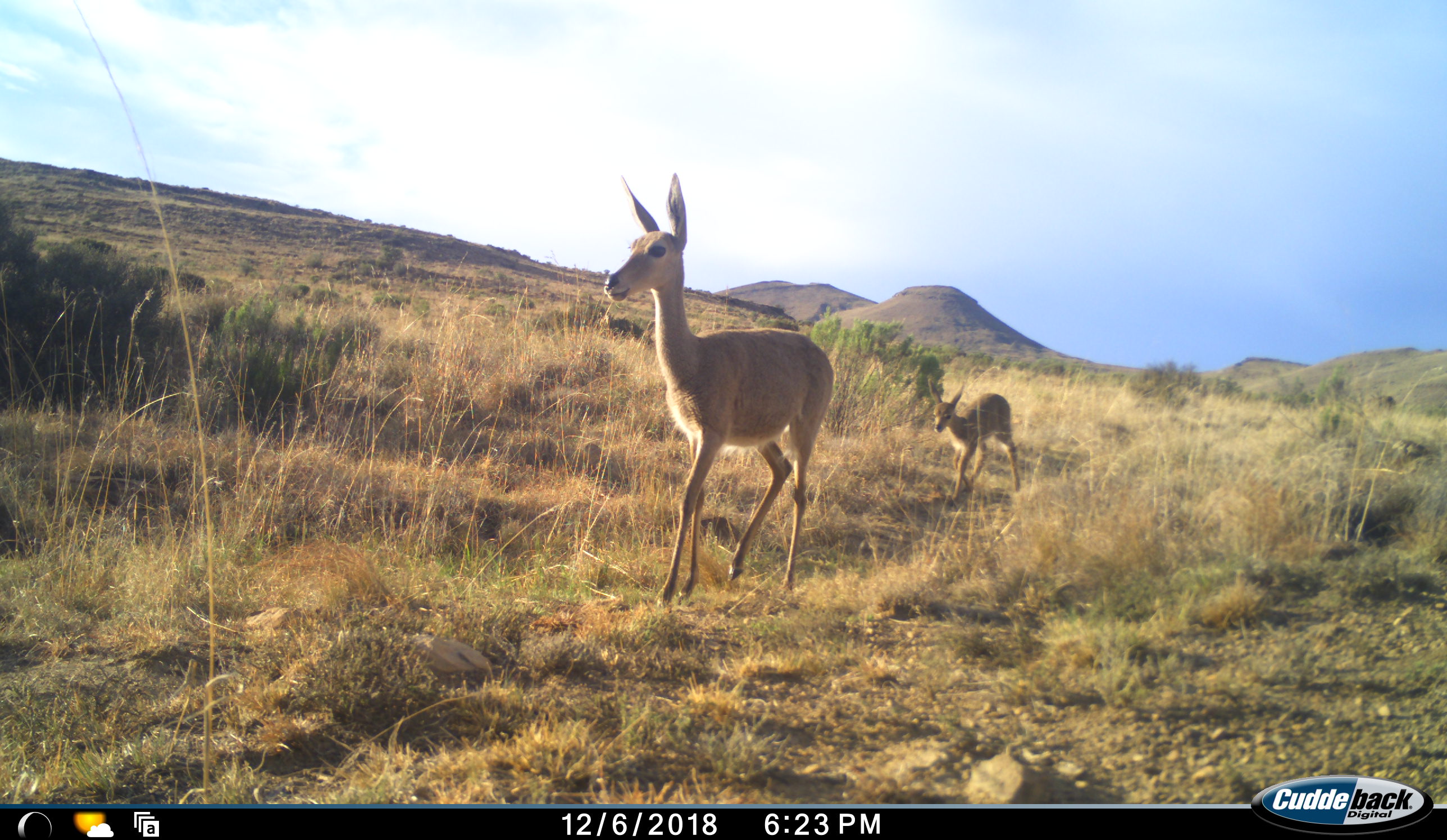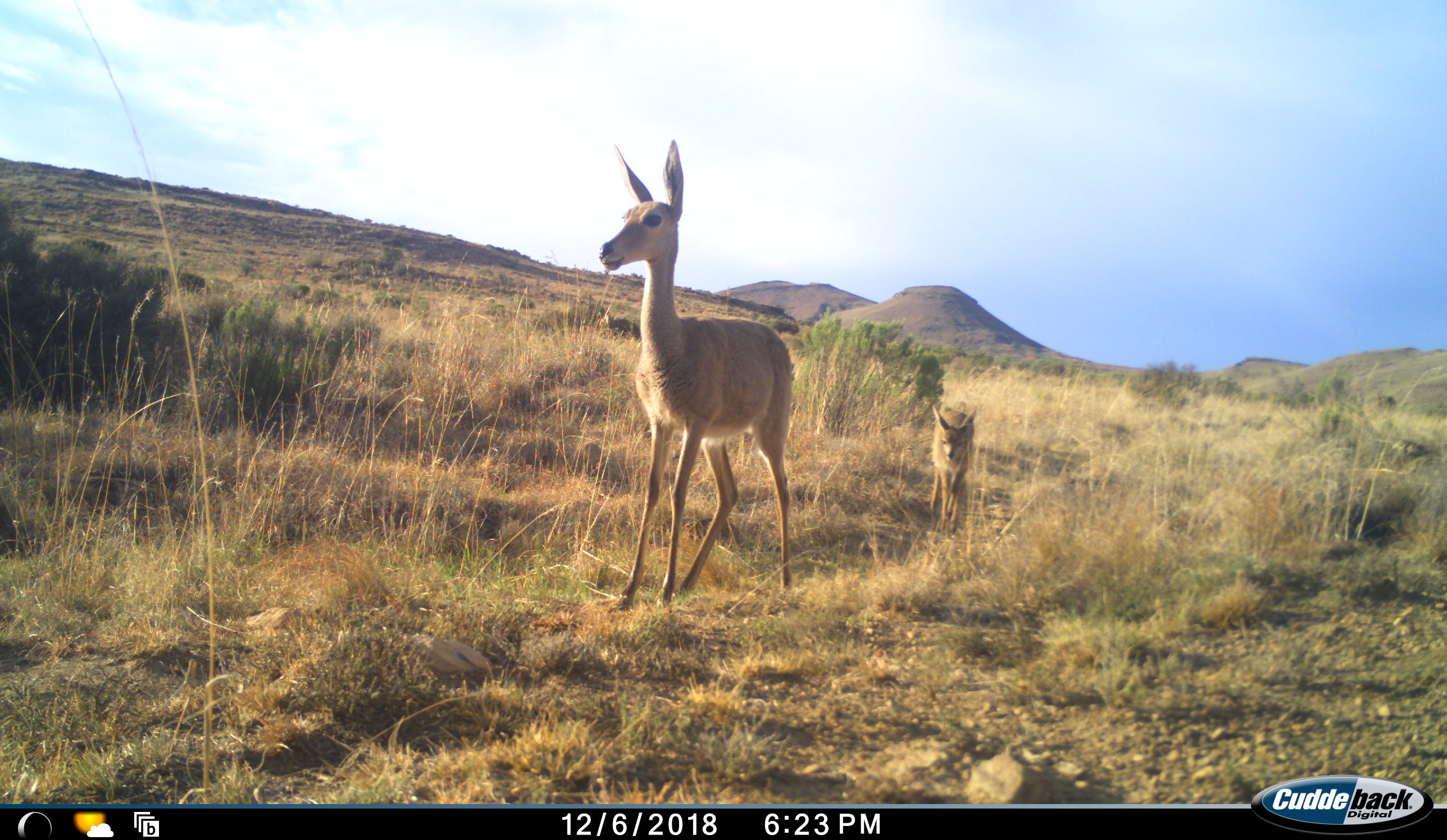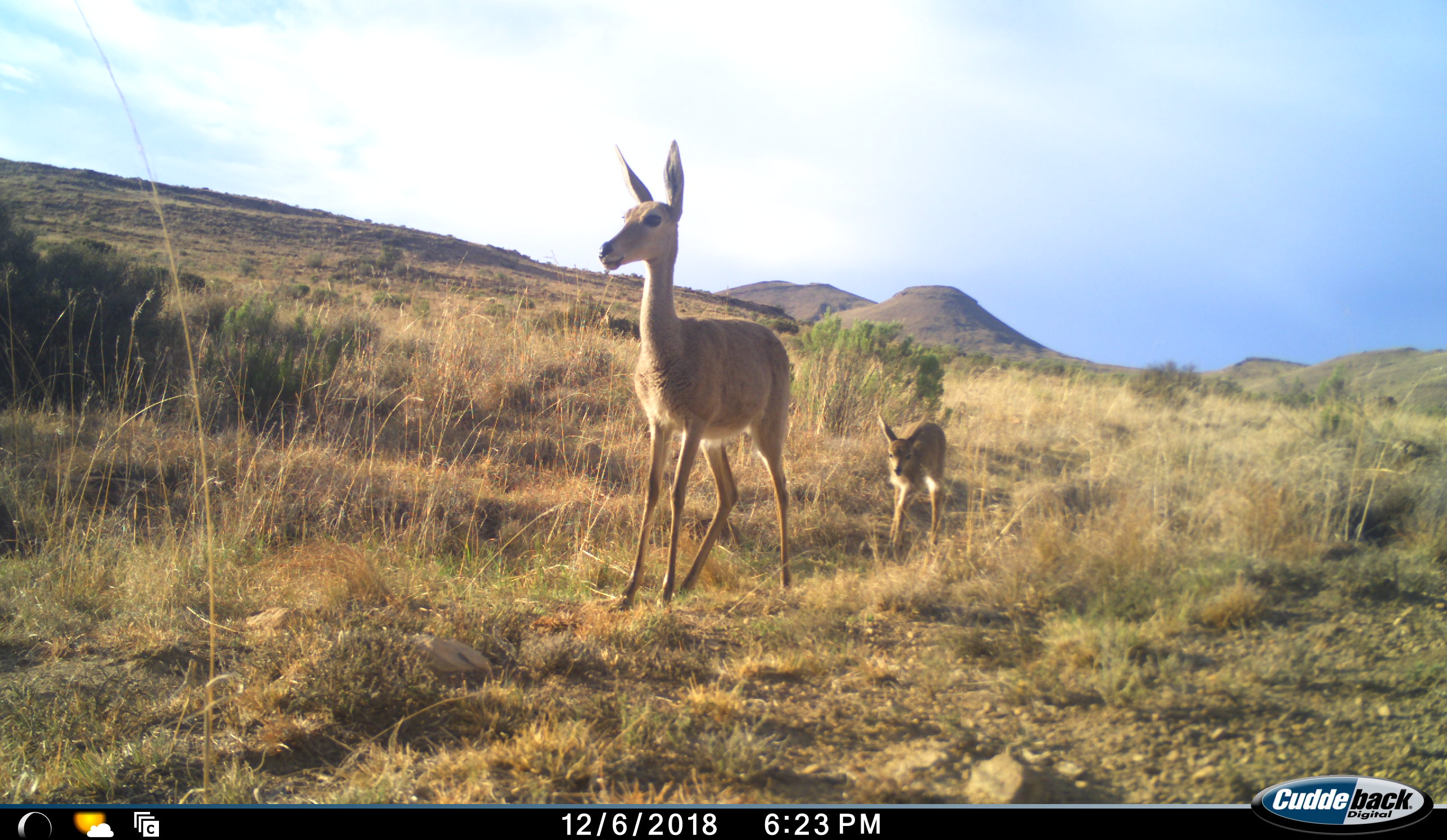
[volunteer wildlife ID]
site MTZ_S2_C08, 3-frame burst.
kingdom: Animalia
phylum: Chordata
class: Mammalia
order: Artiodactyla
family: Bovidae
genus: Pelea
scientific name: Pelea capreolus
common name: grey rhebok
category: rhebokgrey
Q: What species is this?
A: Rhebokgrey (grey rhebok) (Pelea capreolus).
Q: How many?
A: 2.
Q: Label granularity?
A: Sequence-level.